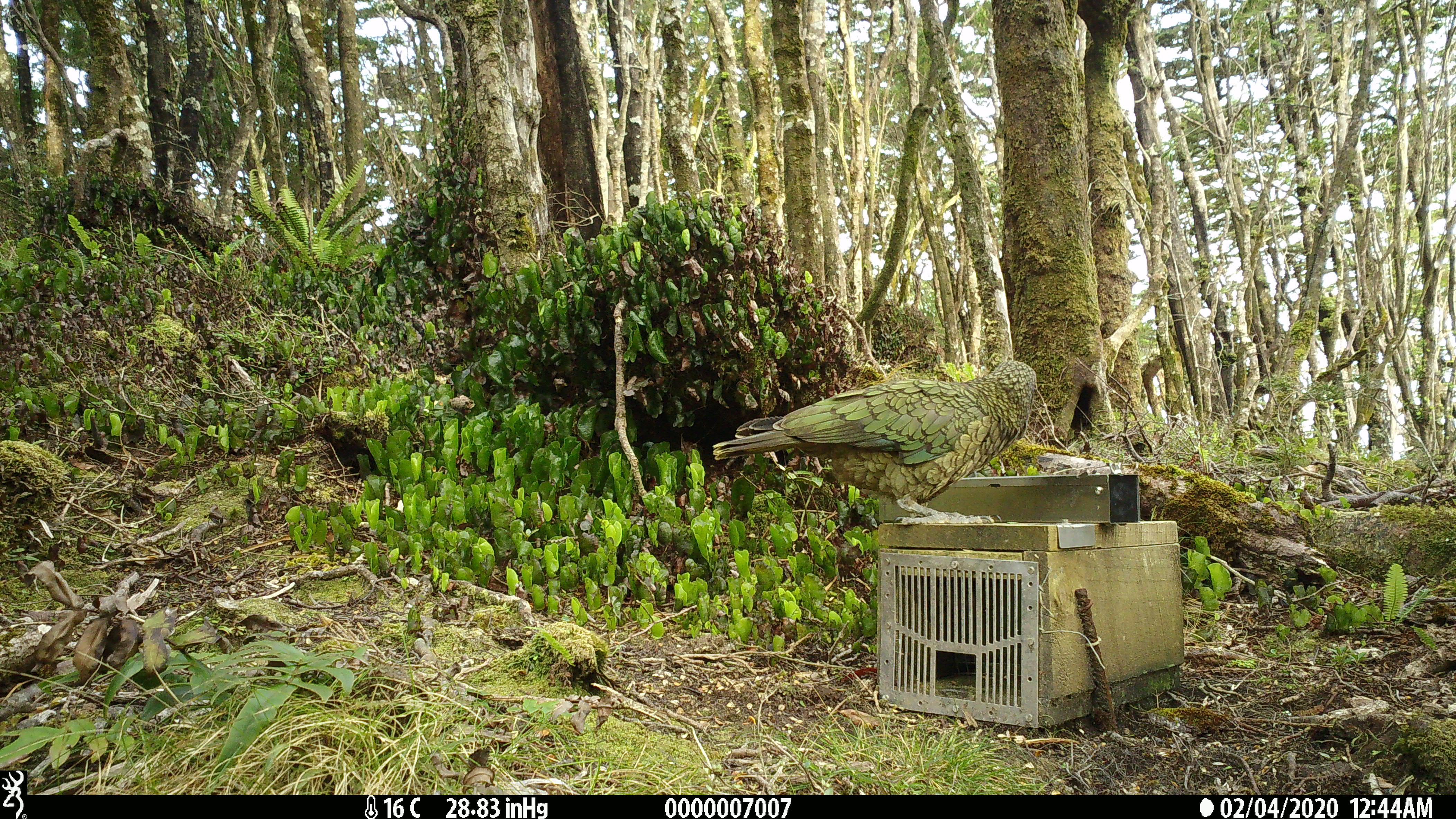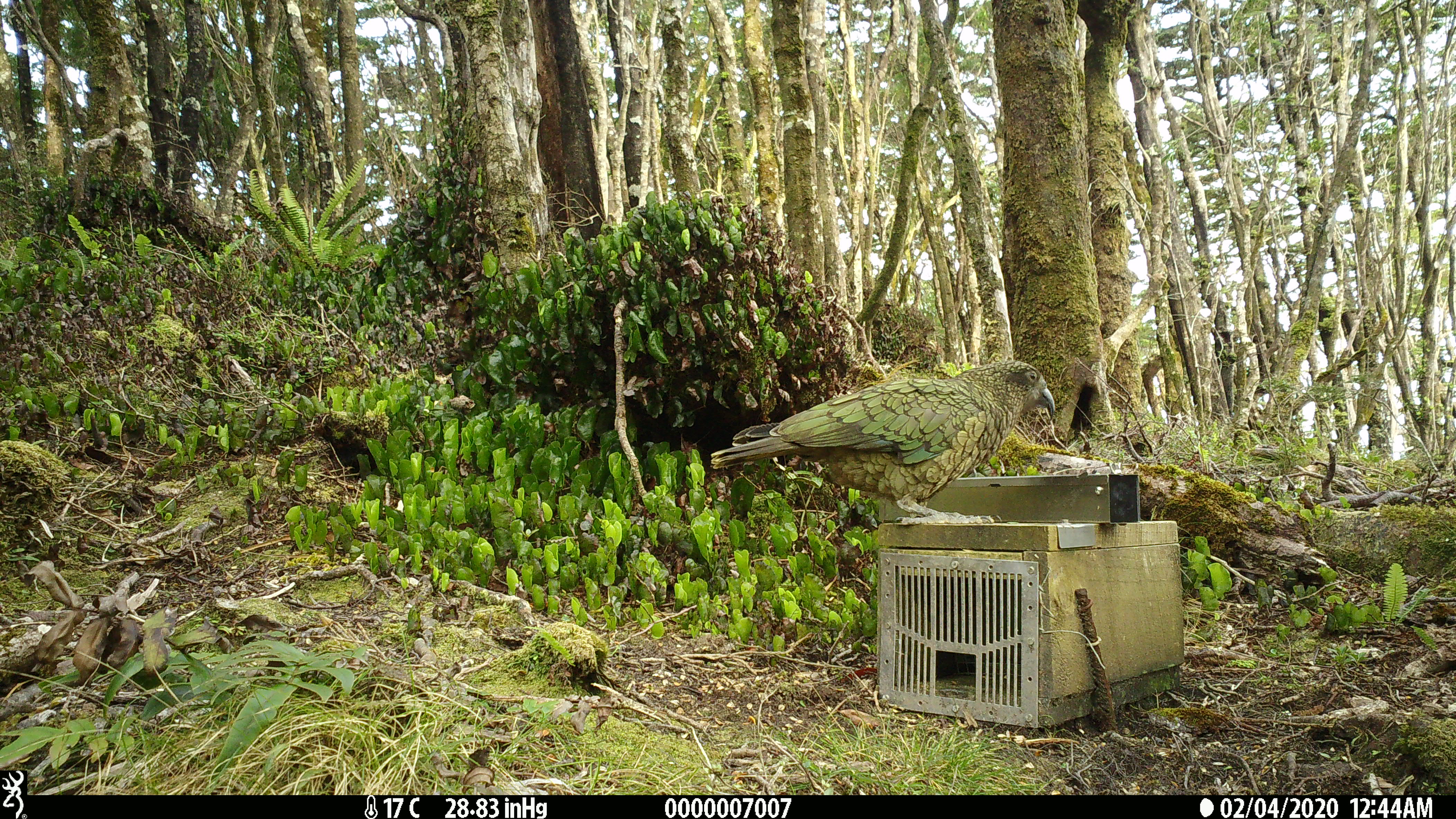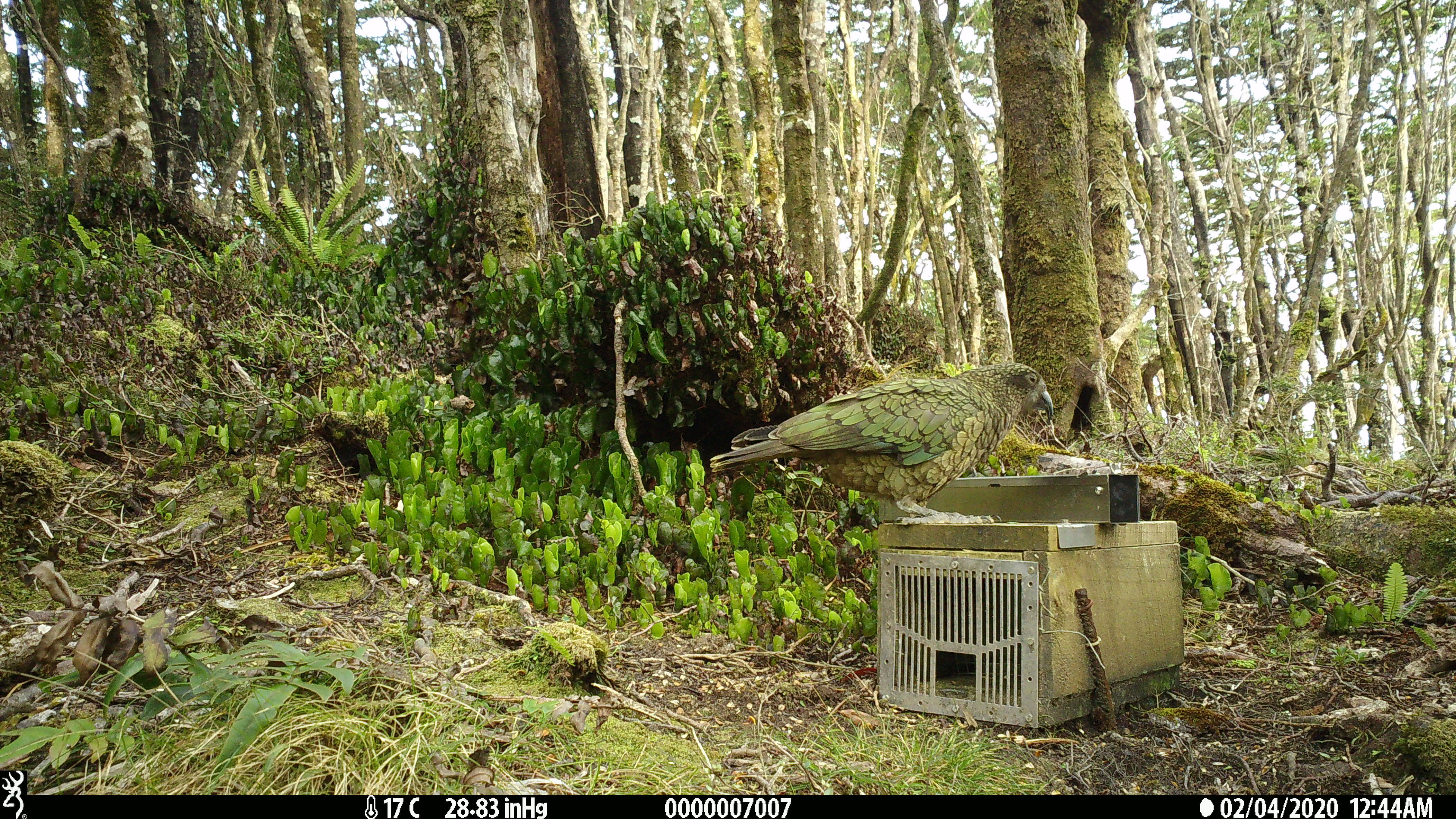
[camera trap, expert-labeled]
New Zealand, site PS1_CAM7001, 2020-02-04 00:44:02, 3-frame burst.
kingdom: Animalia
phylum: Chordata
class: Aves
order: Psittaciformes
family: Strigopidae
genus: Nestor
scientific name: Nestor notabilis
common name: kea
Kea (Nestor notabilis).